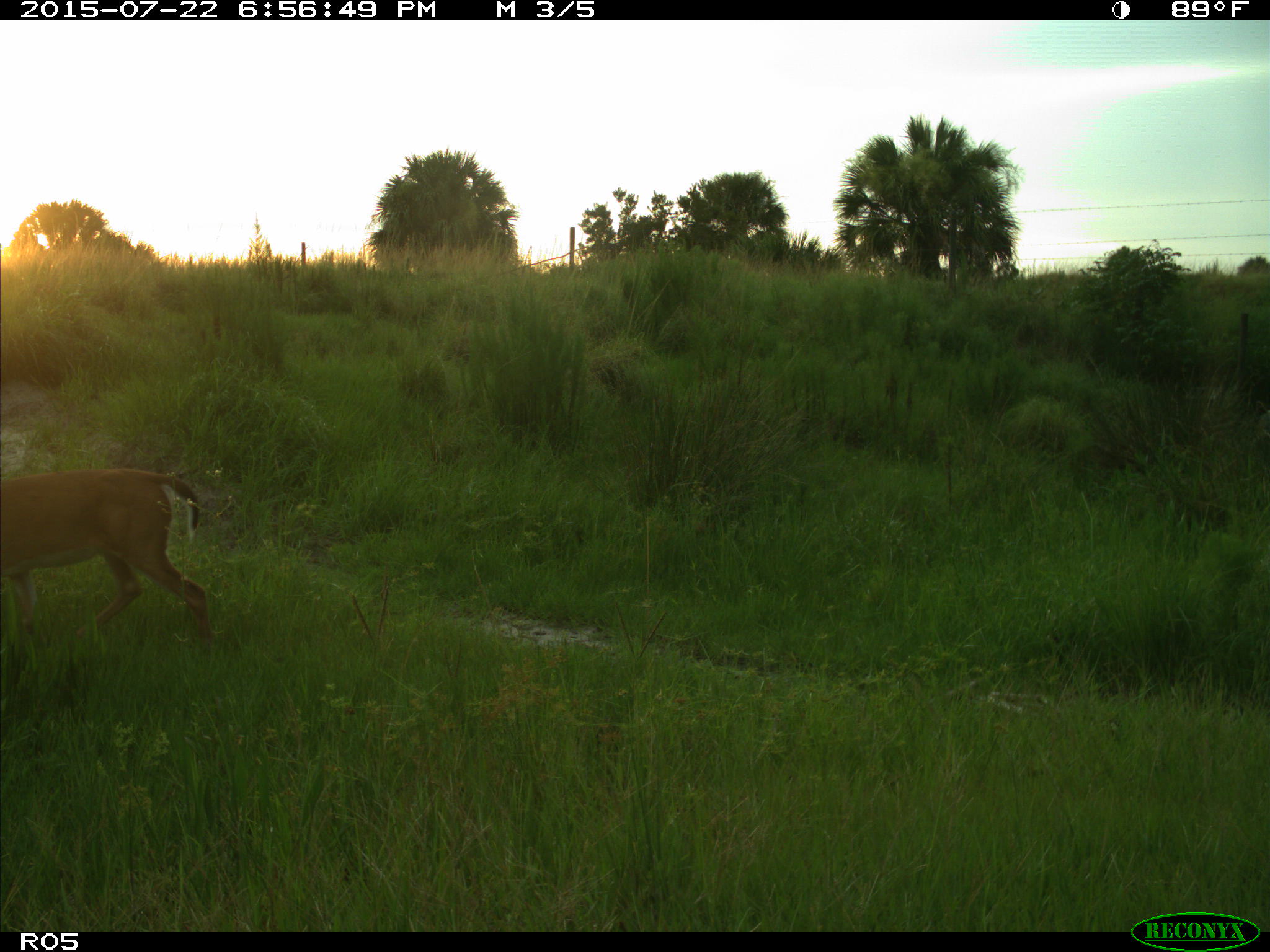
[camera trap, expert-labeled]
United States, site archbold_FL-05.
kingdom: Animalia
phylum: Chordata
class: Mammalia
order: Artiodactyla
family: Cervidae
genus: Odocoileus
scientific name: Odocoileus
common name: deer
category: unidentified deer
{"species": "unidentified deer (deer) (Odocoileus)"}